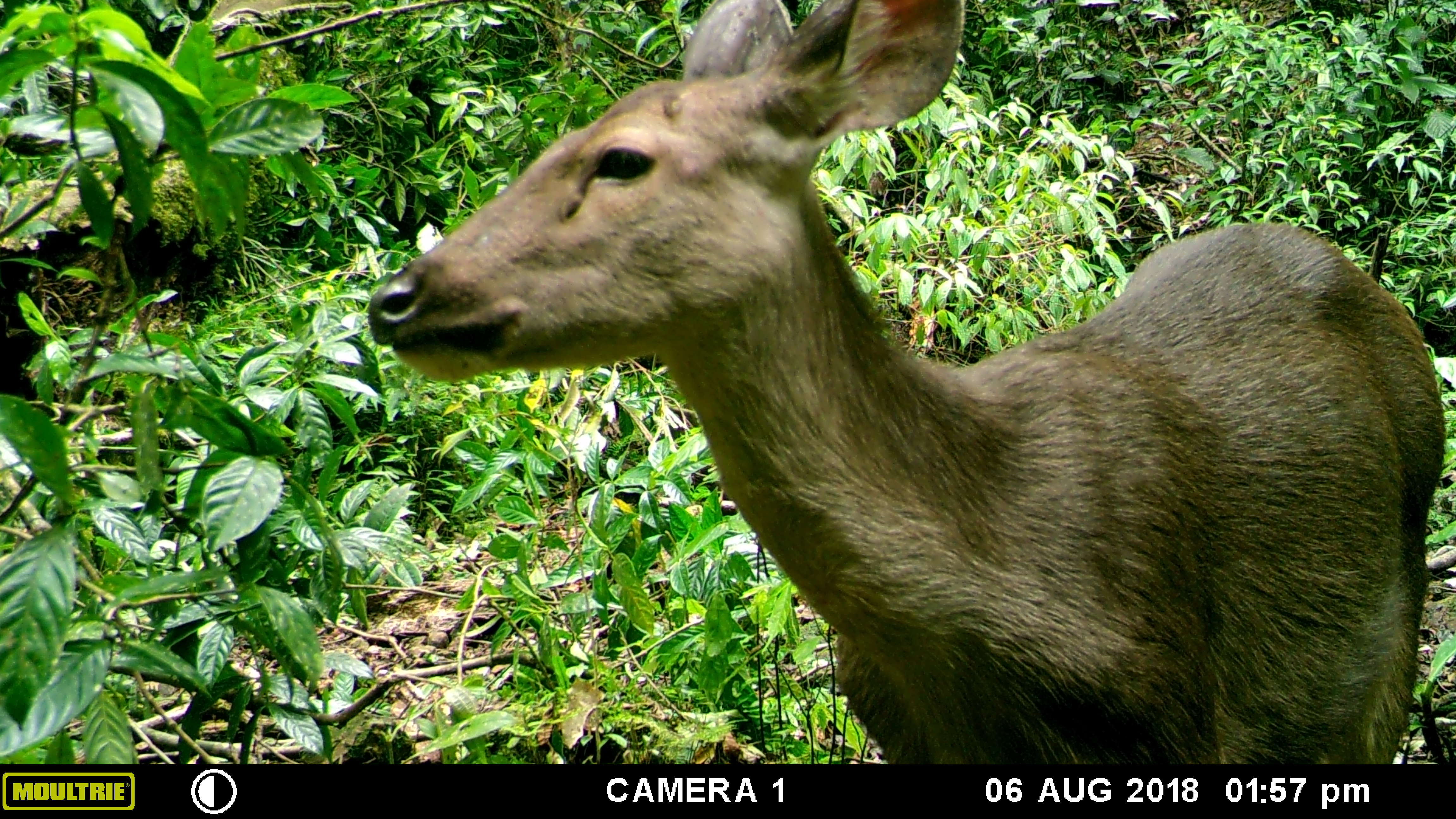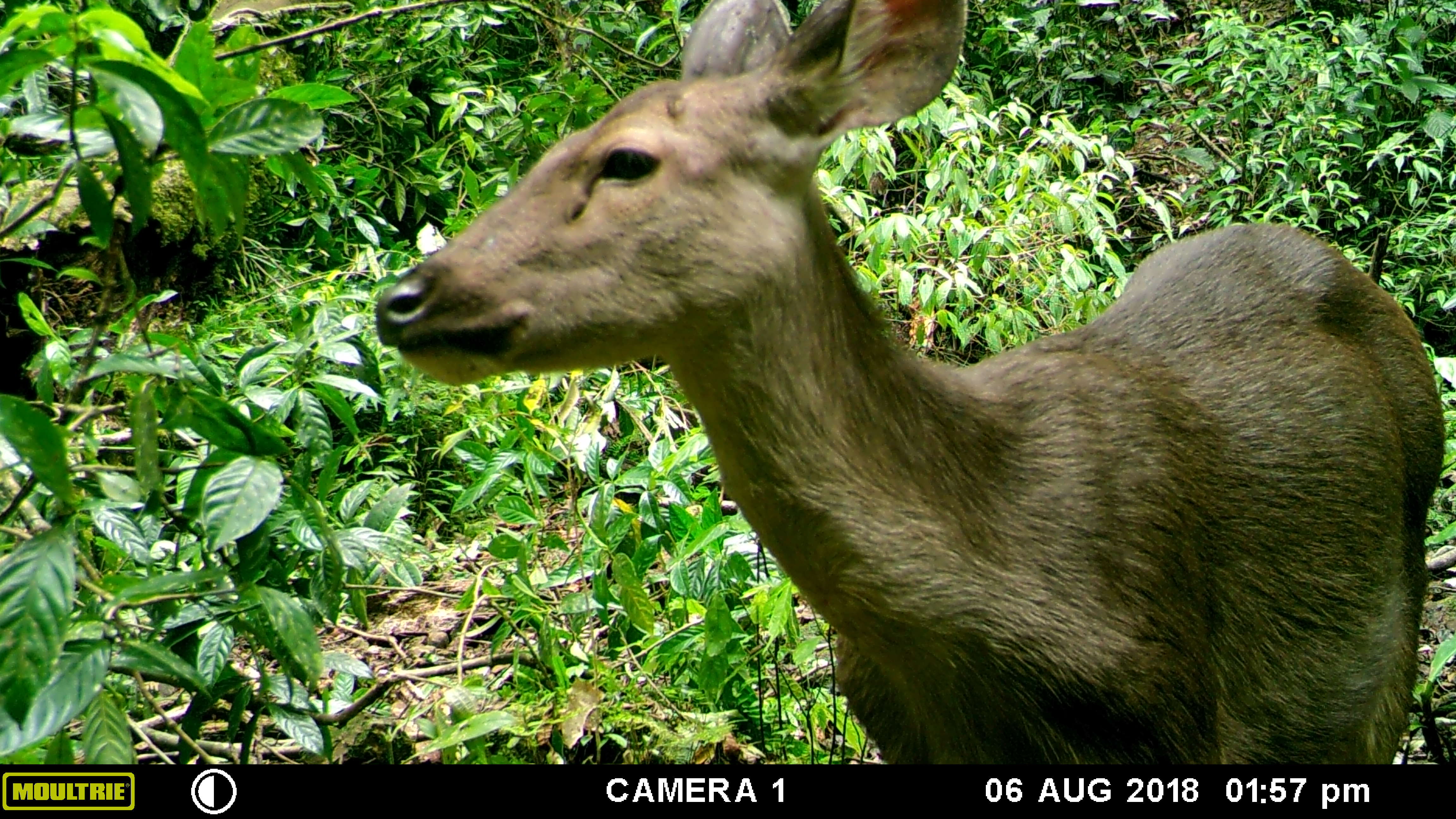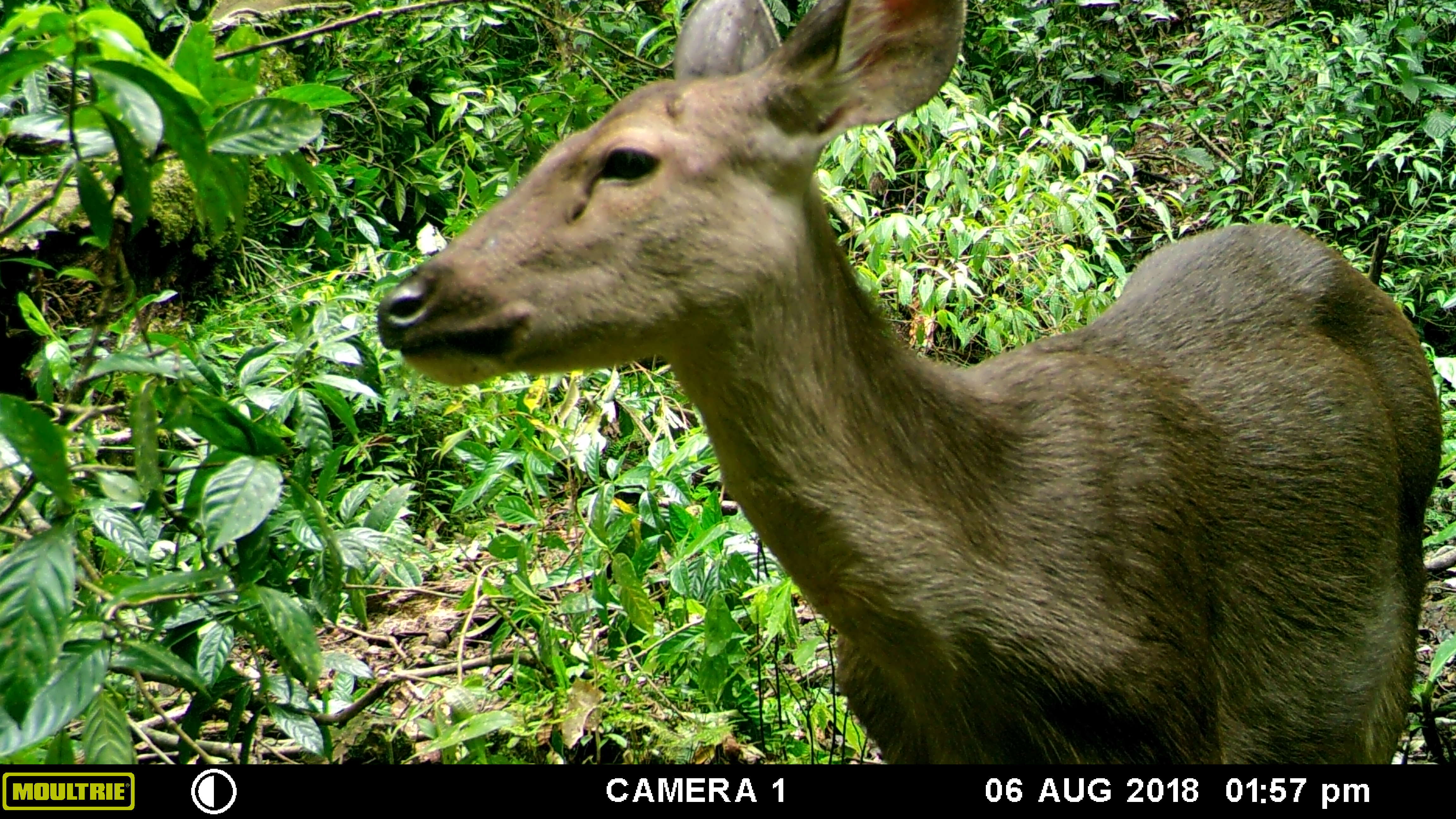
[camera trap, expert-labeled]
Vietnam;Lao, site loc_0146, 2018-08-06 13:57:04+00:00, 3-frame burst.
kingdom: Animalia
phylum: Chordata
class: Mammalia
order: Artiodactyla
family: Cervidae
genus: Rusa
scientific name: Rusa unicolor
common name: sambar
Sambar (Rusa unicolor). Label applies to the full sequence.